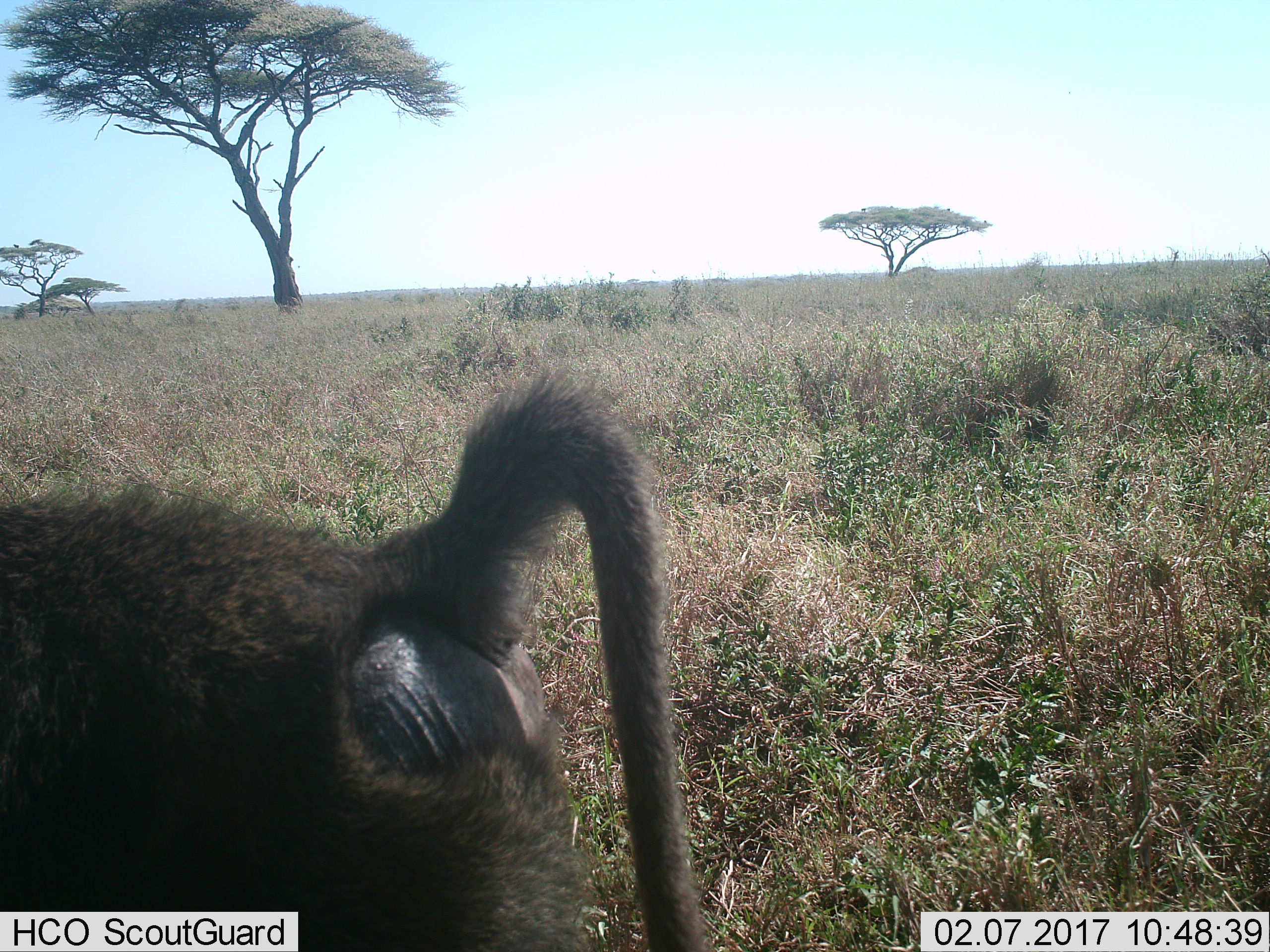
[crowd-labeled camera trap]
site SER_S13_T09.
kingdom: Animalia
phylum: Chordata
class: Mammalia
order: Primates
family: Cercopithecidae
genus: Papio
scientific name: Papio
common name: baboon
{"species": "baboon (Papio)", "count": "1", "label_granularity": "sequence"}